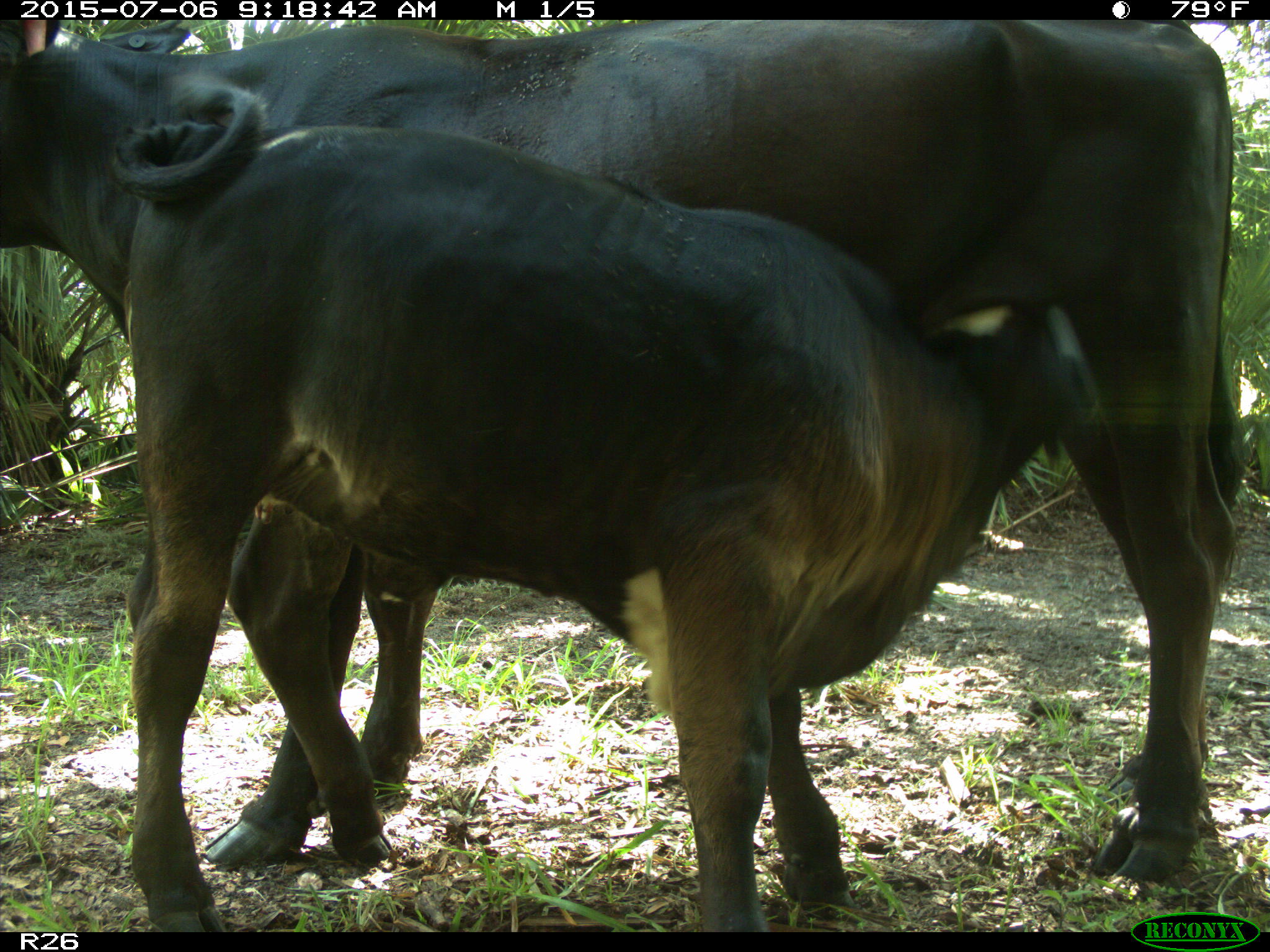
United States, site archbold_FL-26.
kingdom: Animalia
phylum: Chordata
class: Mammalia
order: Artiodactyla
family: Bovidae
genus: Bos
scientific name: Bos taurus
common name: domestic cow